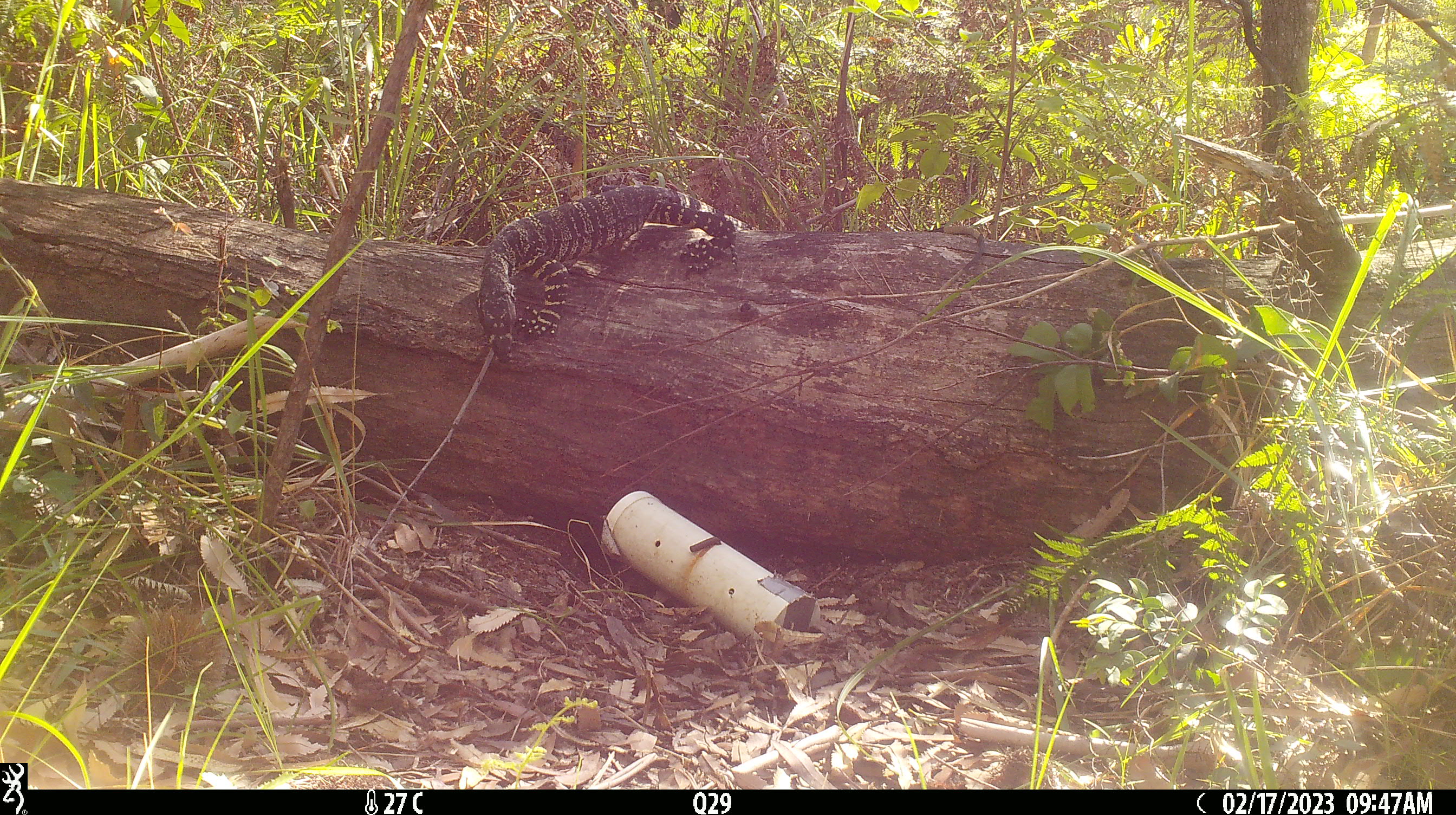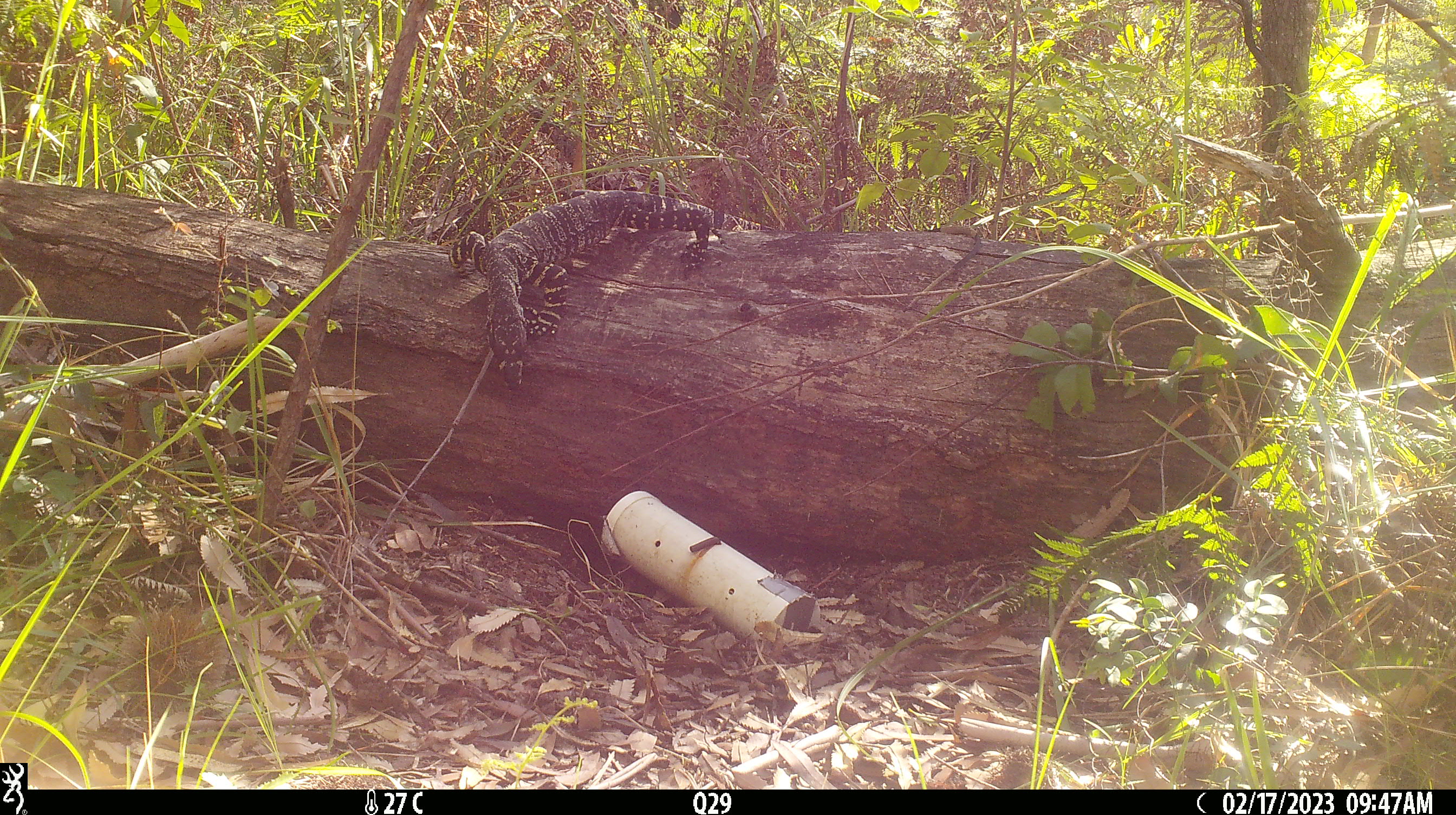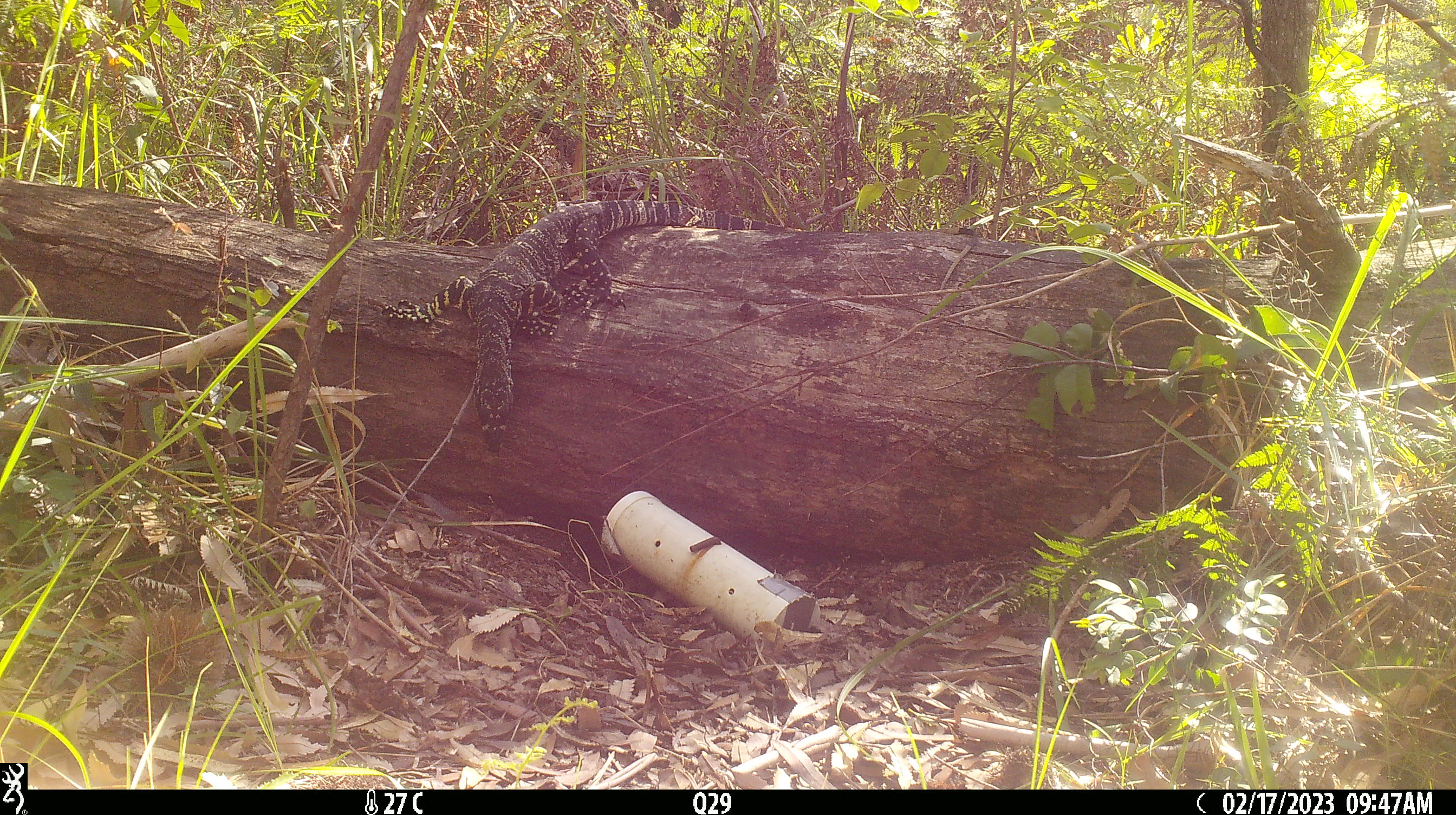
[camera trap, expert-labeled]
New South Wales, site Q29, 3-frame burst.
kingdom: Animalia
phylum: Chordata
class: Reptilia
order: Squamata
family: Varanidae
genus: Varanus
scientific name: Varanus varius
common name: lace monitor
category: goanna